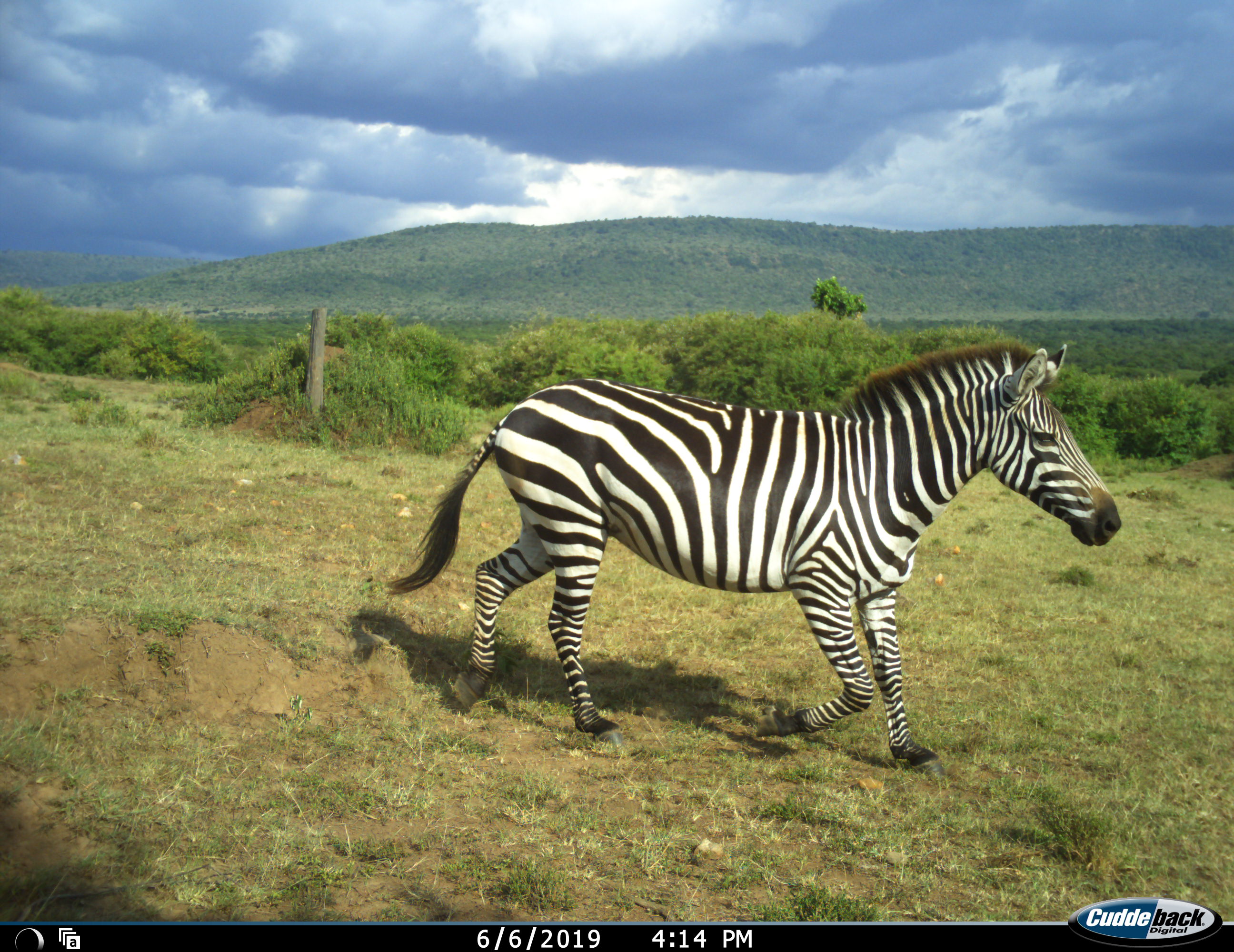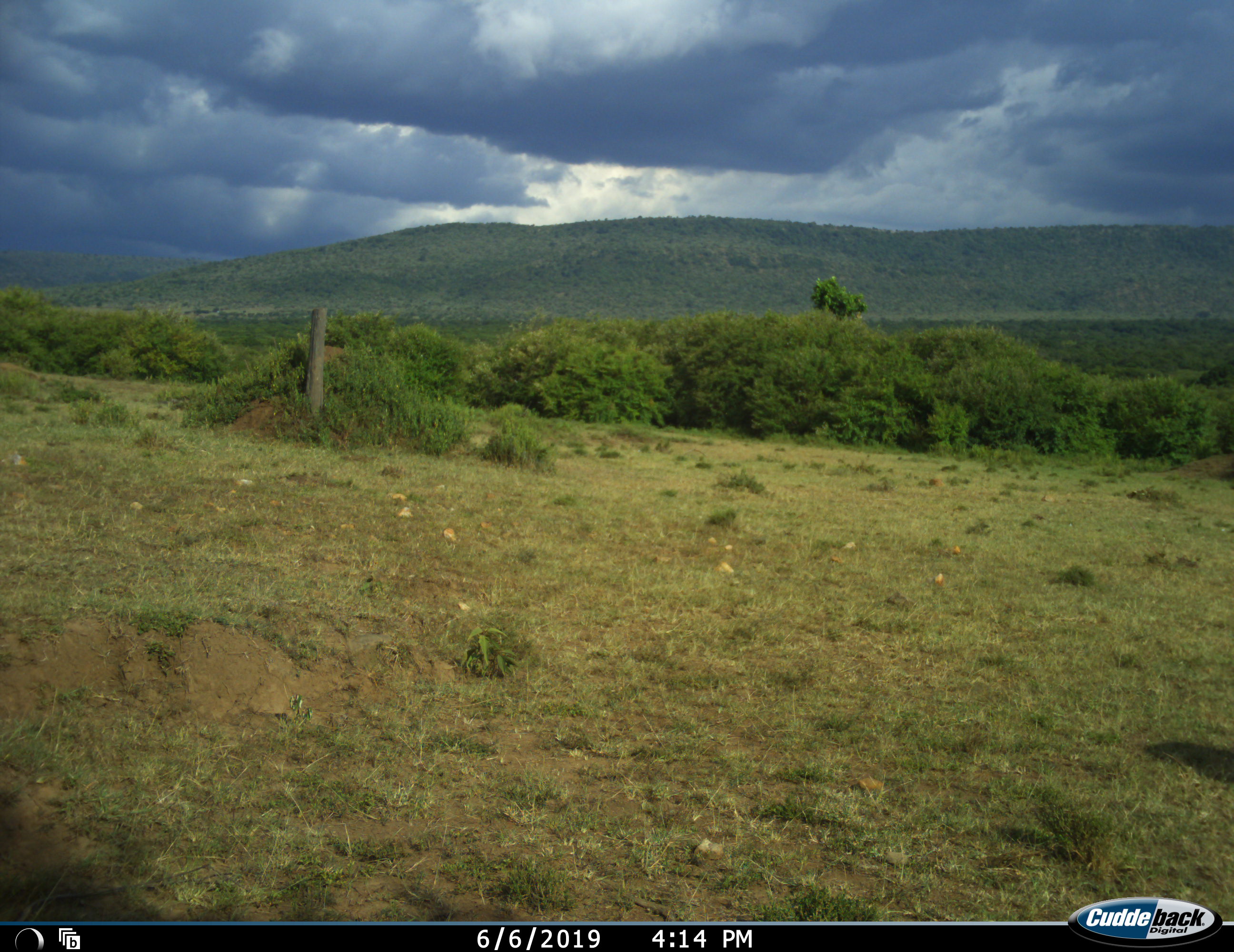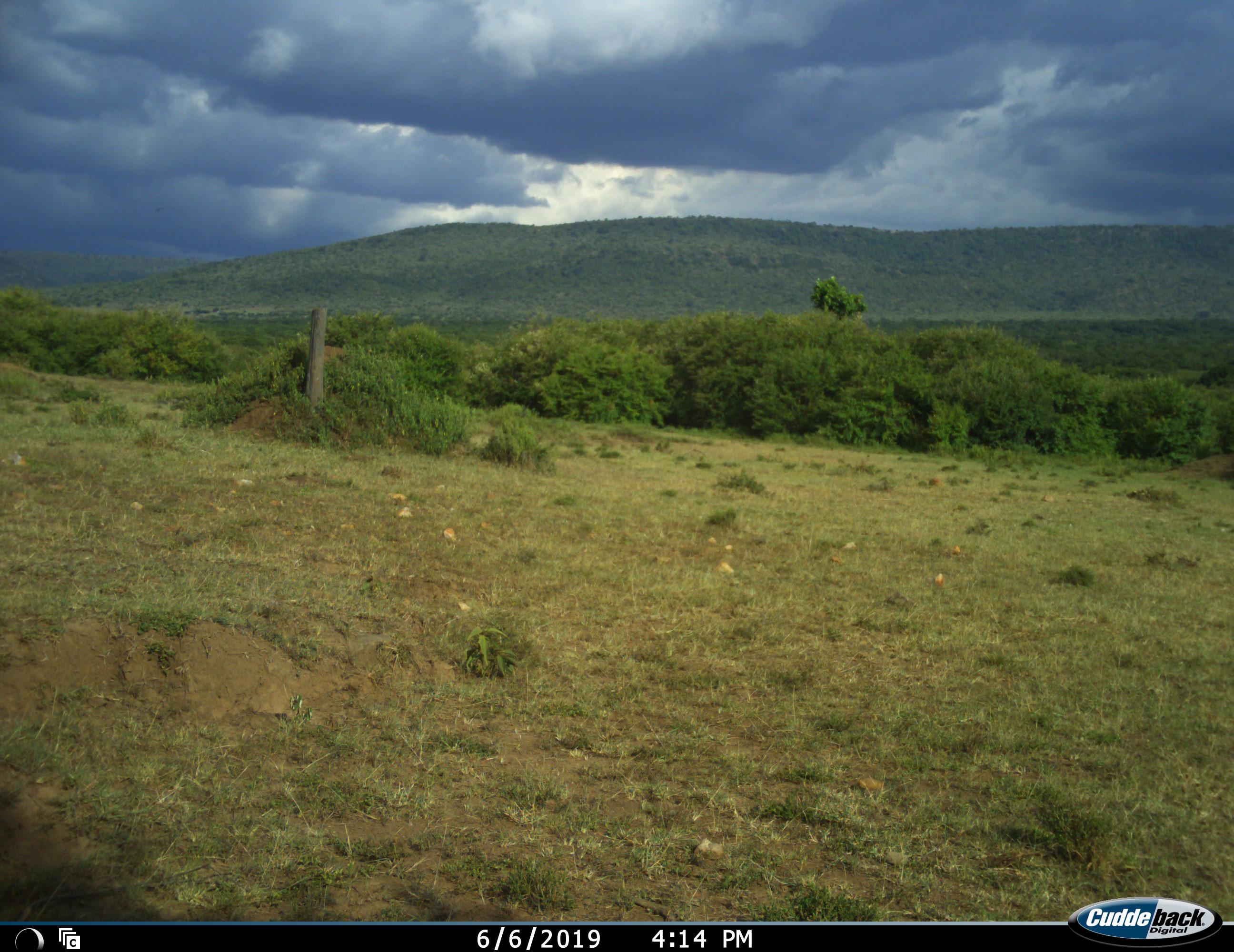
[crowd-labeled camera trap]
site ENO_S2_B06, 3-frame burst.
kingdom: Animalia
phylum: Chordata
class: Mammalia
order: Perissodactyla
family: Equidae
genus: Equus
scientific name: Equus quagga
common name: plains zebra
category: zebraplains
Zebraplains (plains zebra) (Equus quagga), count 1. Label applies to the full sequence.